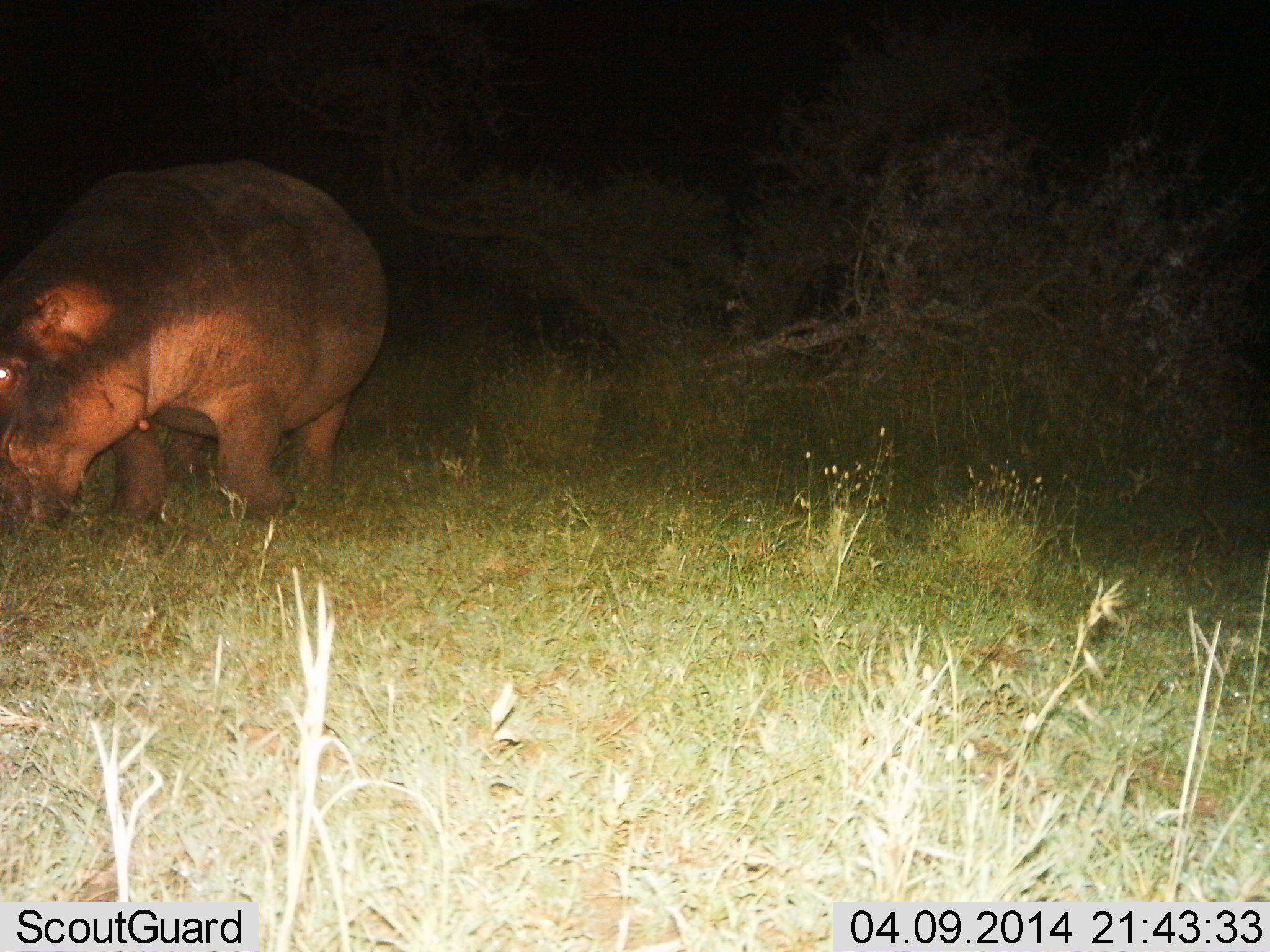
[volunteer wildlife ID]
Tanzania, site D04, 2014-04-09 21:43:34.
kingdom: Animalia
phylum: Chordata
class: Mammalia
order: Artiodactyla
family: Hippopotamidae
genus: Hippopotamus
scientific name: Hippopotamus amphibius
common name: hippopotamus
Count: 1.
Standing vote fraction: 40%.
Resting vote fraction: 0%.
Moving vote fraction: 0%.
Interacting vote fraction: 0%.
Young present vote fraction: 0%.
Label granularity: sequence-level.